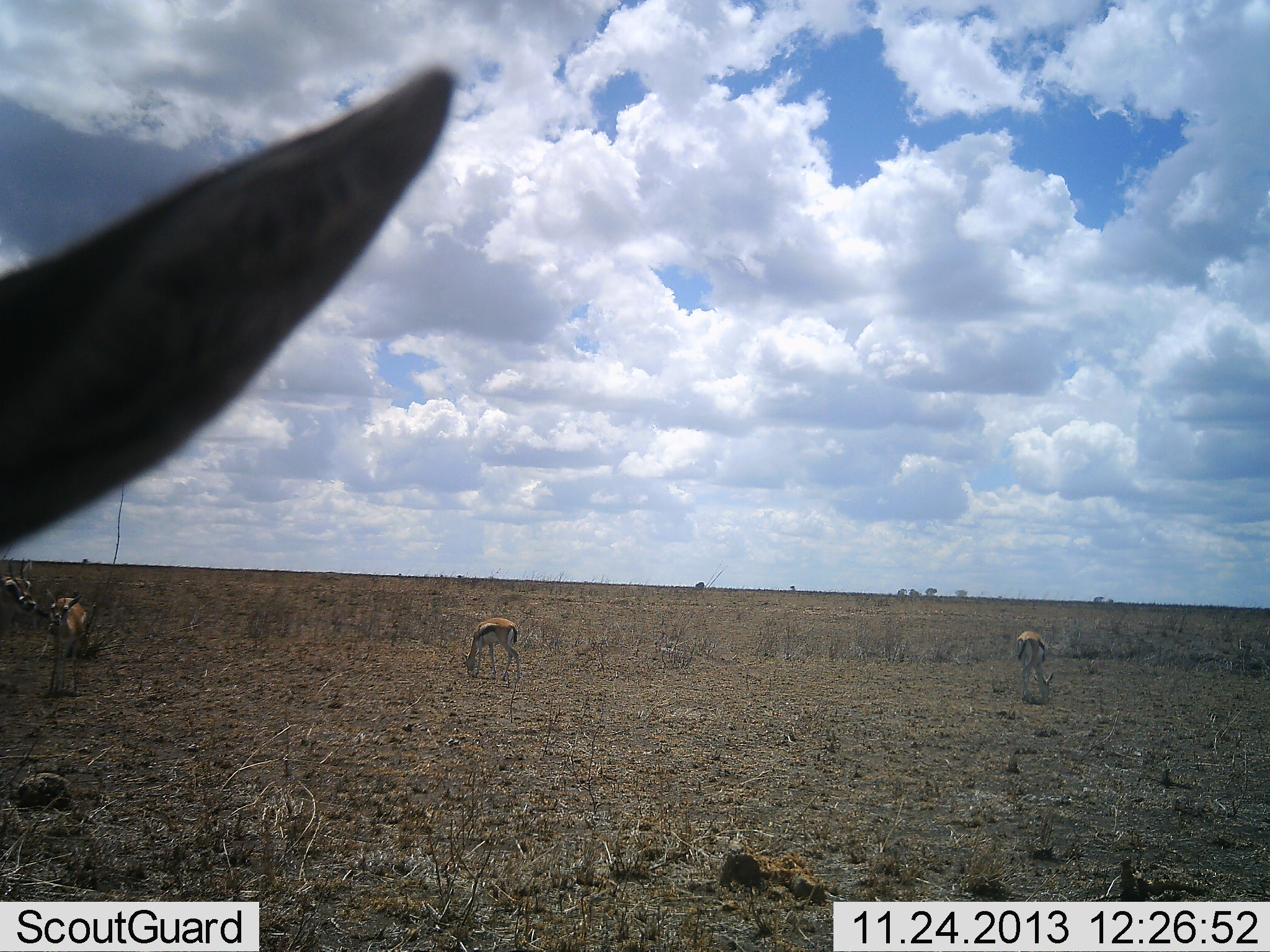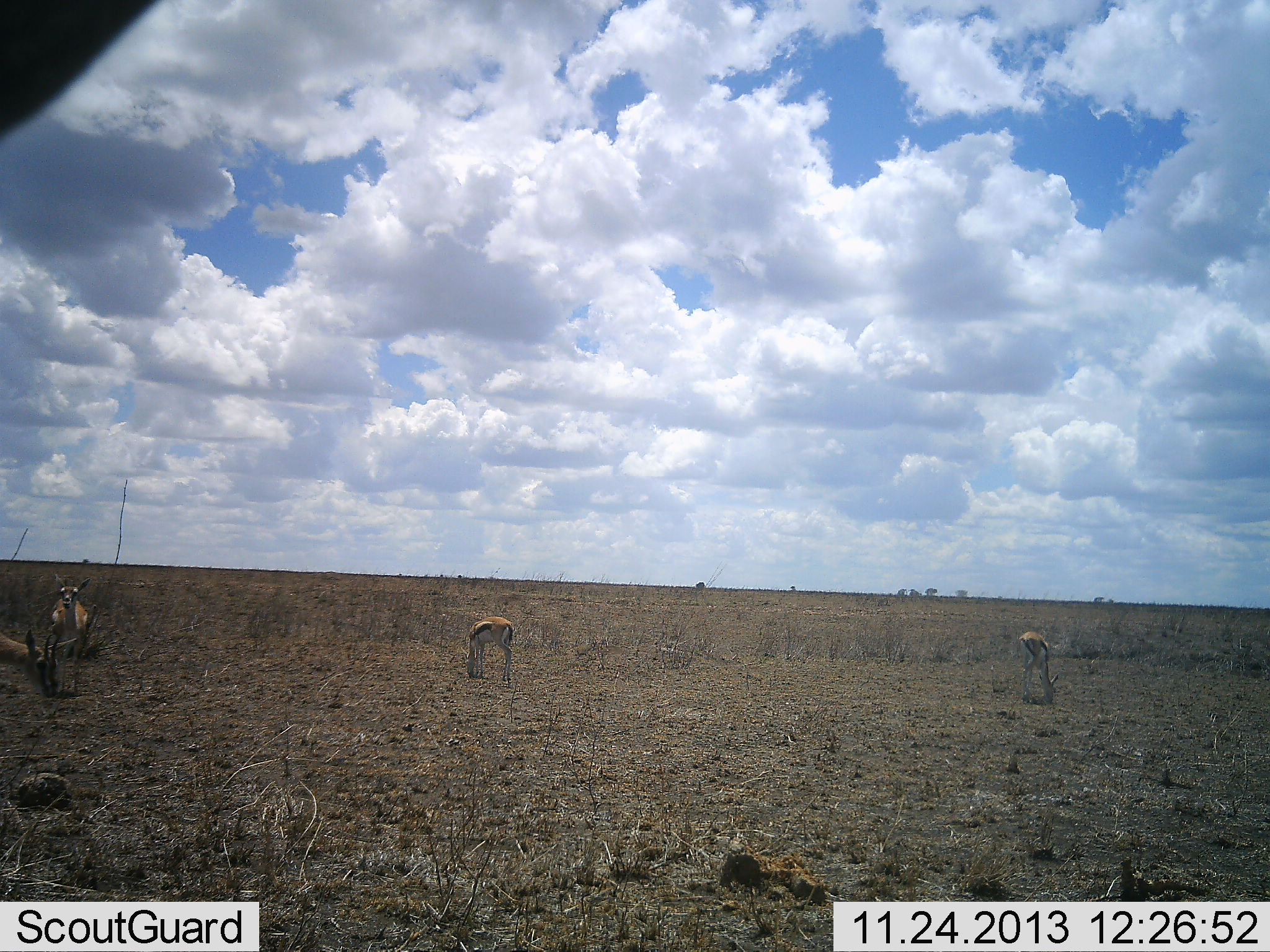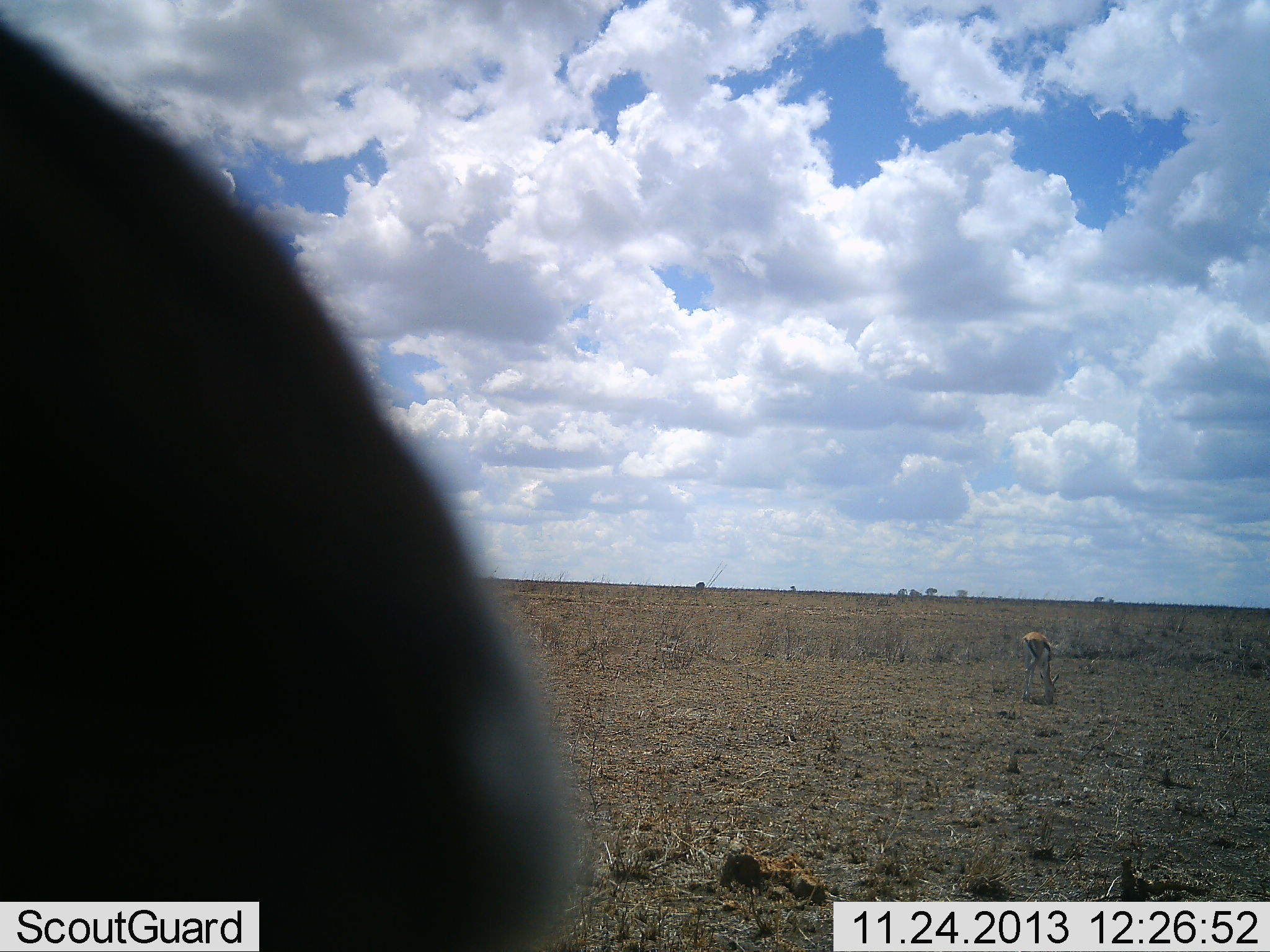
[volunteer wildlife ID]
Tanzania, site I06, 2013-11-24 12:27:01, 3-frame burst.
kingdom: Animalia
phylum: Chordata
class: Mammalia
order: Artiodactyla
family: Bovidae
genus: Eudorcas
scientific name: Eudorcas thomsonii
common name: thomson's gazelle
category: gazellethomsons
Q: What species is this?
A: Gazellethomsons (thomson's gazelle) (Eudorcas thomsonii).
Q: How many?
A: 5.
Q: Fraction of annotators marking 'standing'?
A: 60%.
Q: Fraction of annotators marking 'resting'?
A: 0%.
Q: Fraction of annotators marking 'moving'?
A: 20%.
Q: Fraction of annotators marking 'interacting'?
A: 0%.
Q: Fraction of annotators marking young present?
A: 0%.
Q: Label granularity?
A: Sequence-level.